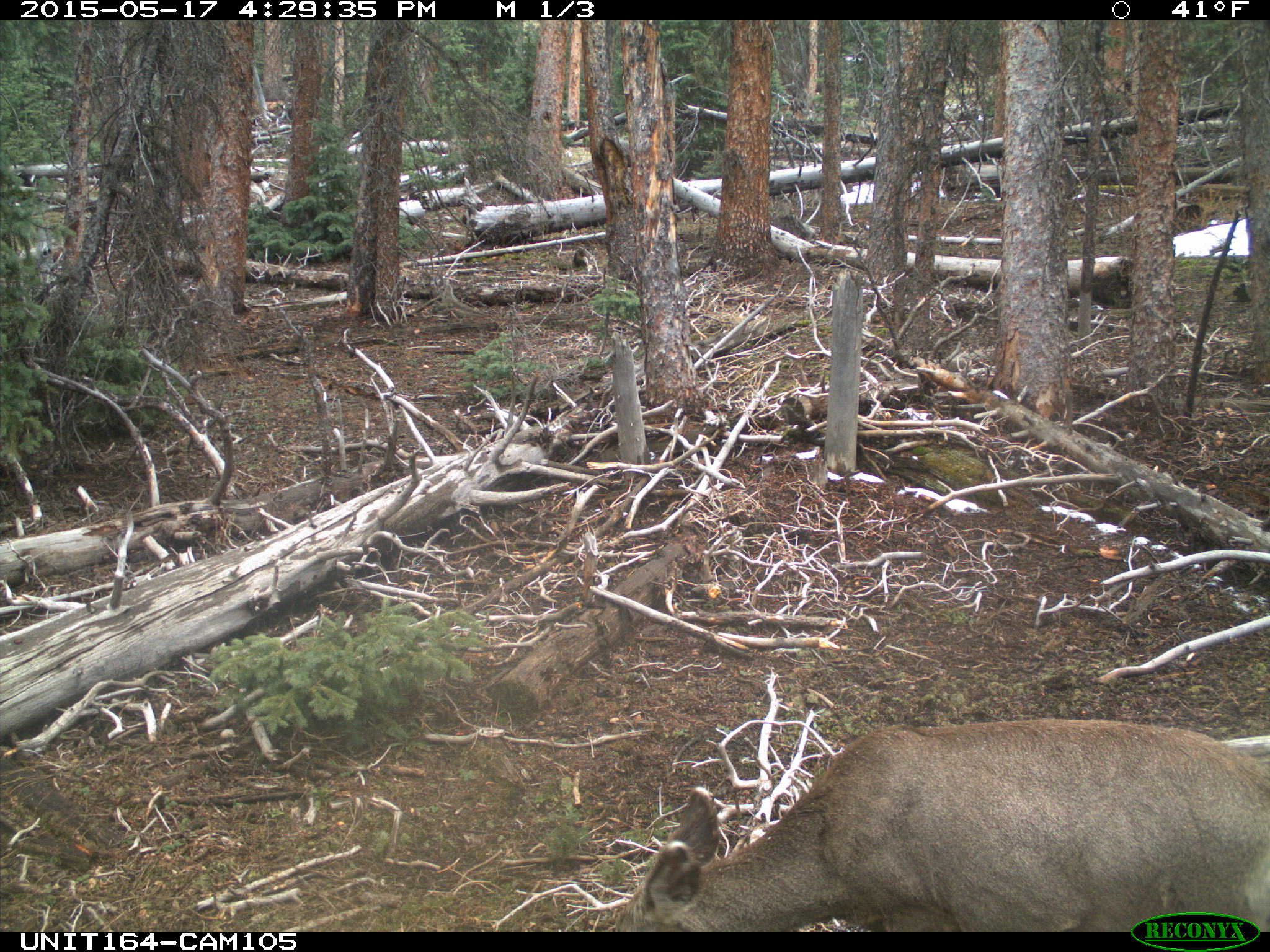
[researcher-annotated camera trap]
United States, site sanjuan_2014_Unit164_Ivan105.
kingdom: Animalia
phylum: Chordata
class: Mammalia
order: Artiodactyla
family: Cervidae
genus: Odocoileus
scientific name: Odocoileus hemionus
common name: mule deer